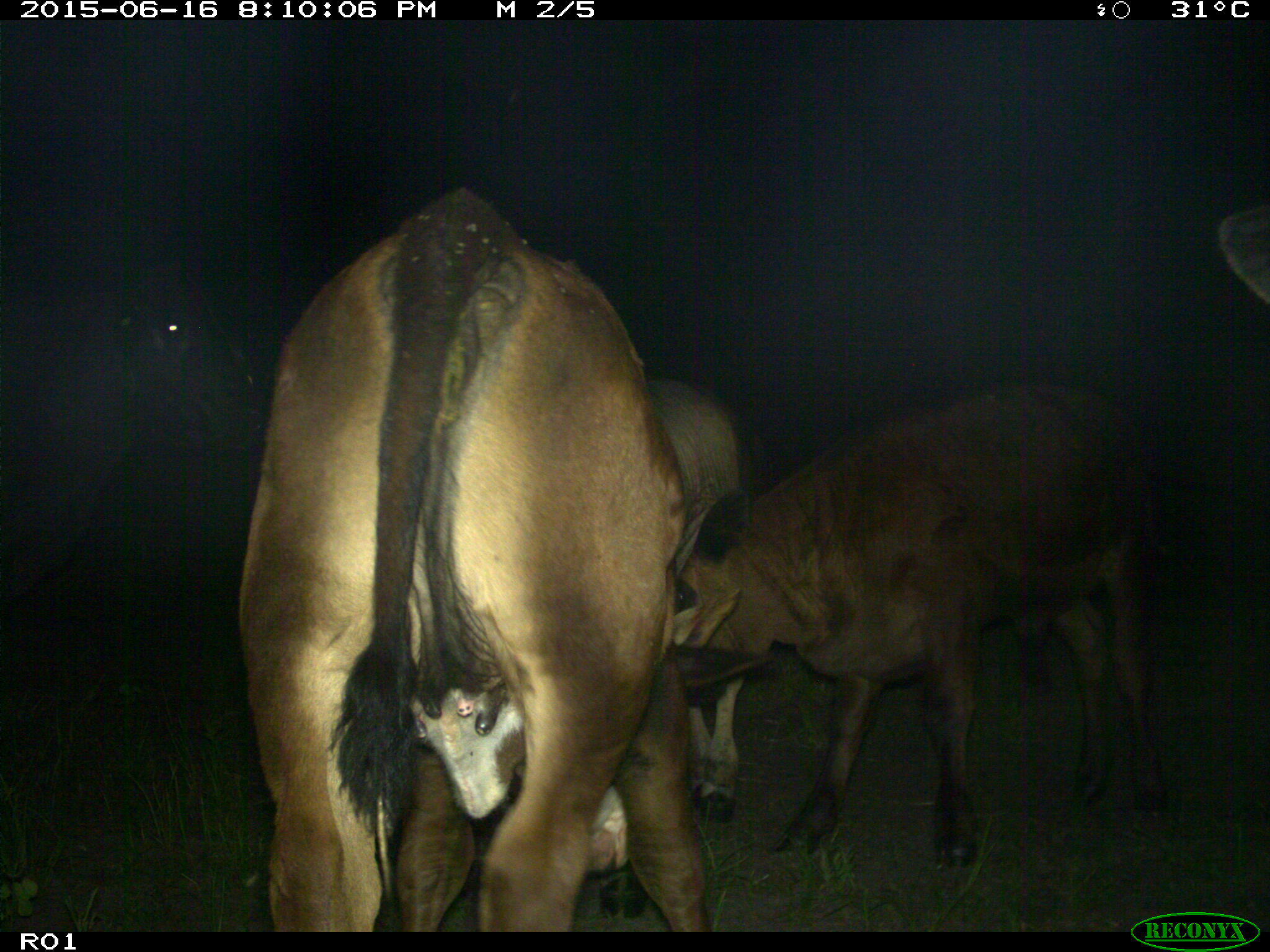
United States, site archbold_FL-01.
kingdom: Animalia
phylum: Chordata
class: Mammalia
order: Artiodactyla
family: Bovidae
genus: Bos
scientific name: Bos taurus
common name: domestic cow